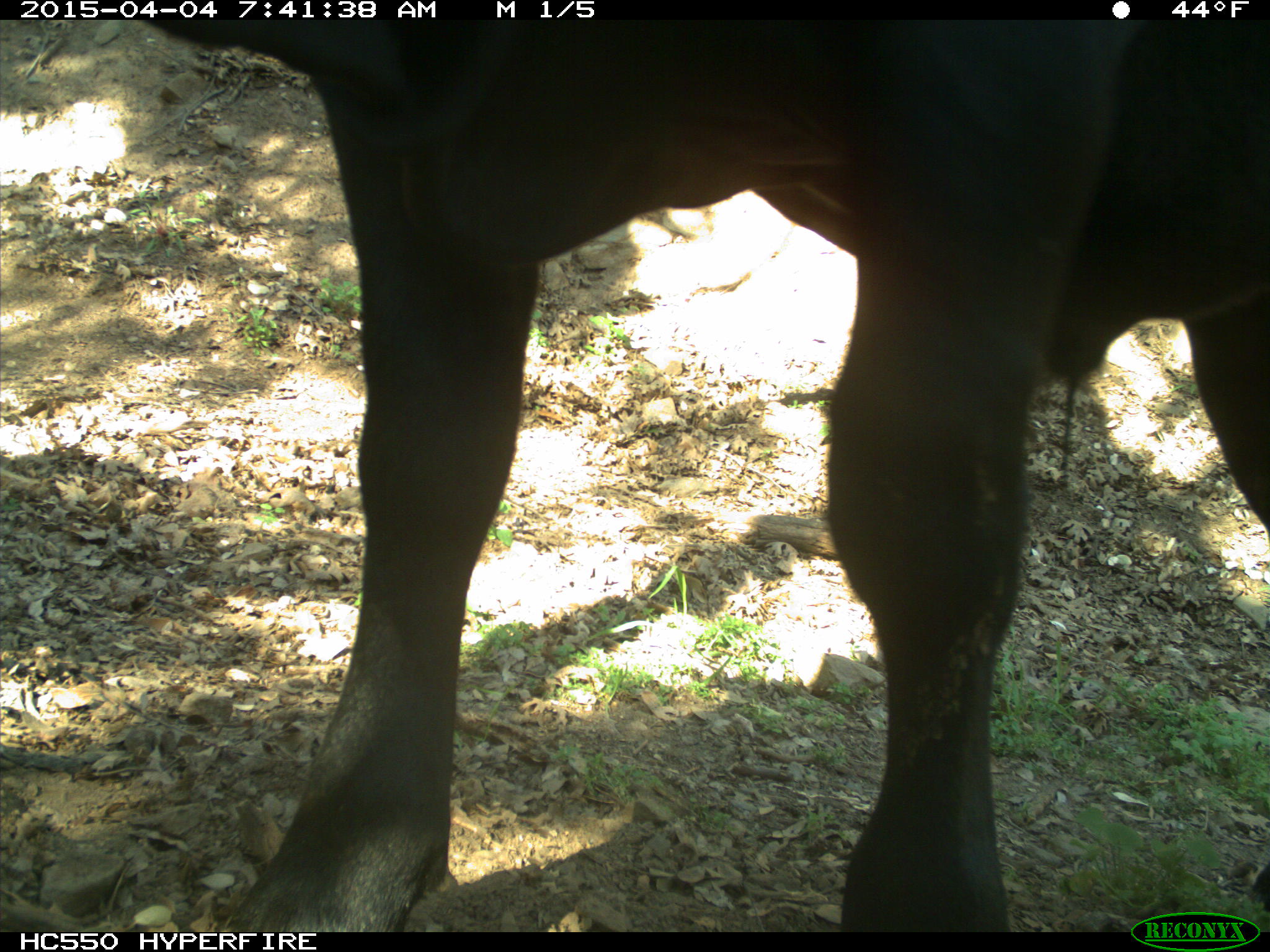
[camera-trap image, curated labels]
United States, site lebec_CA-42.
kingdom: Animalia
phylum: Chordata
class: Mammalia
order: Artiodactyla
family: Bovidae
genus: Bos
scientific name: Bos taurus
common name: domestic cow